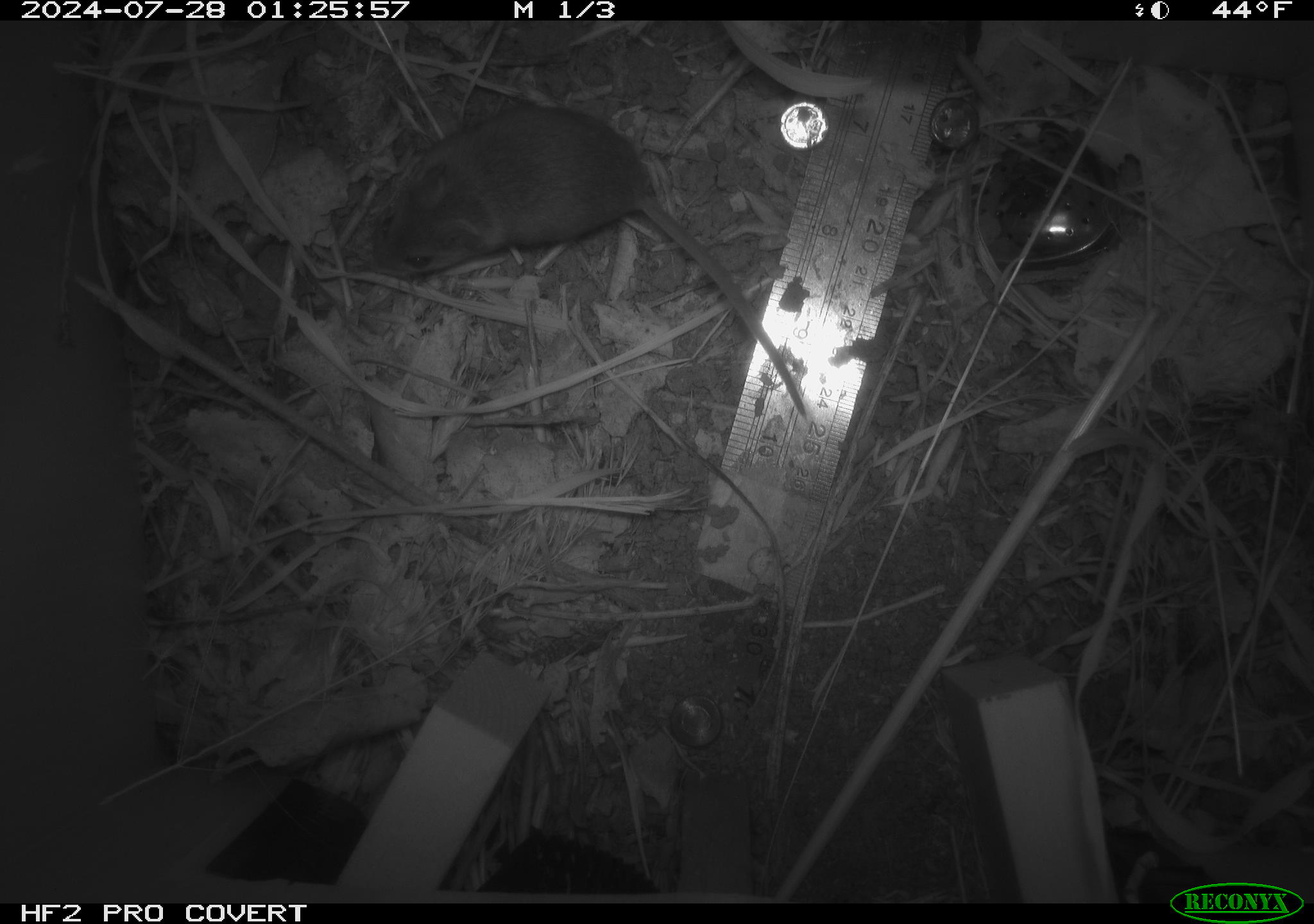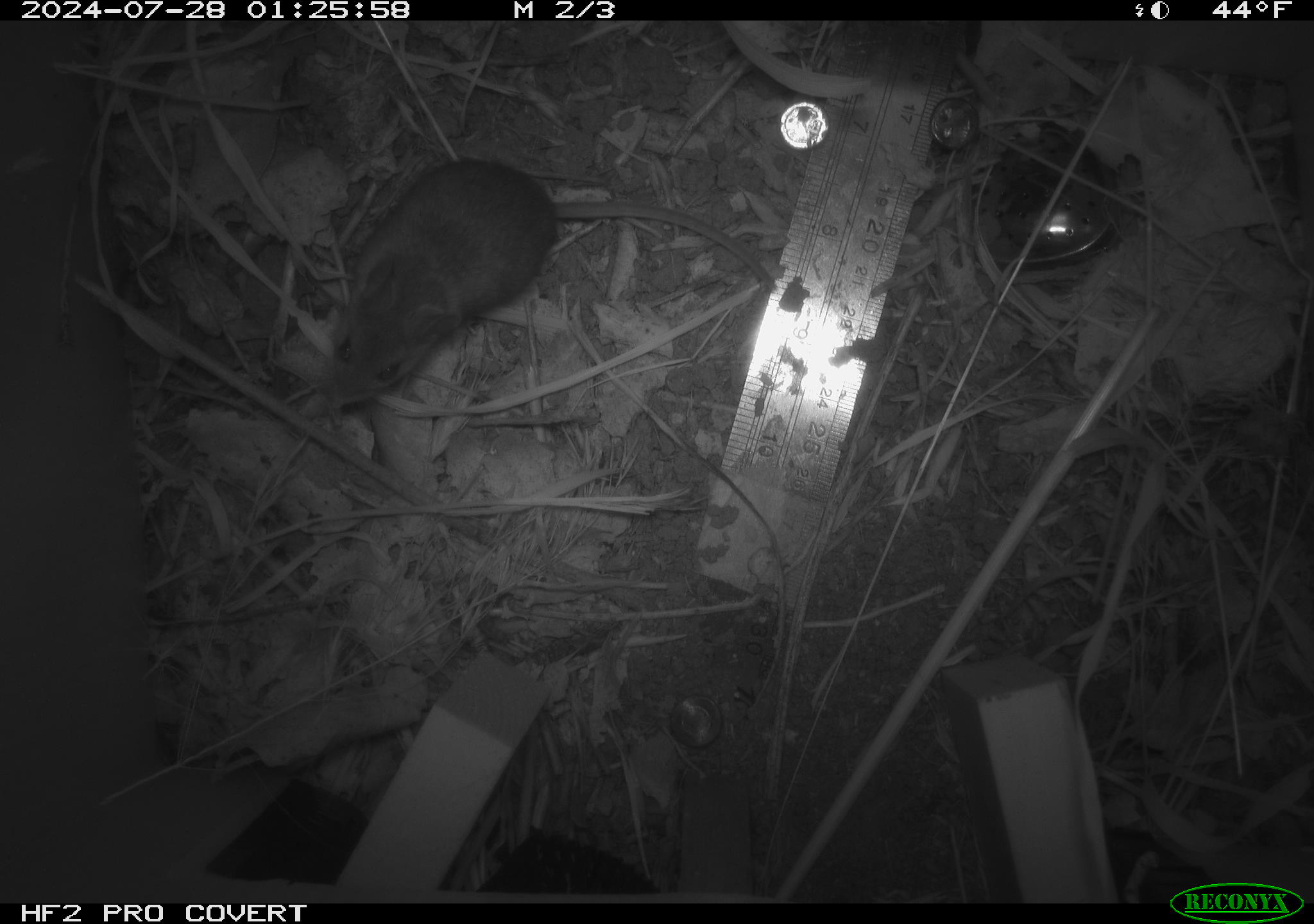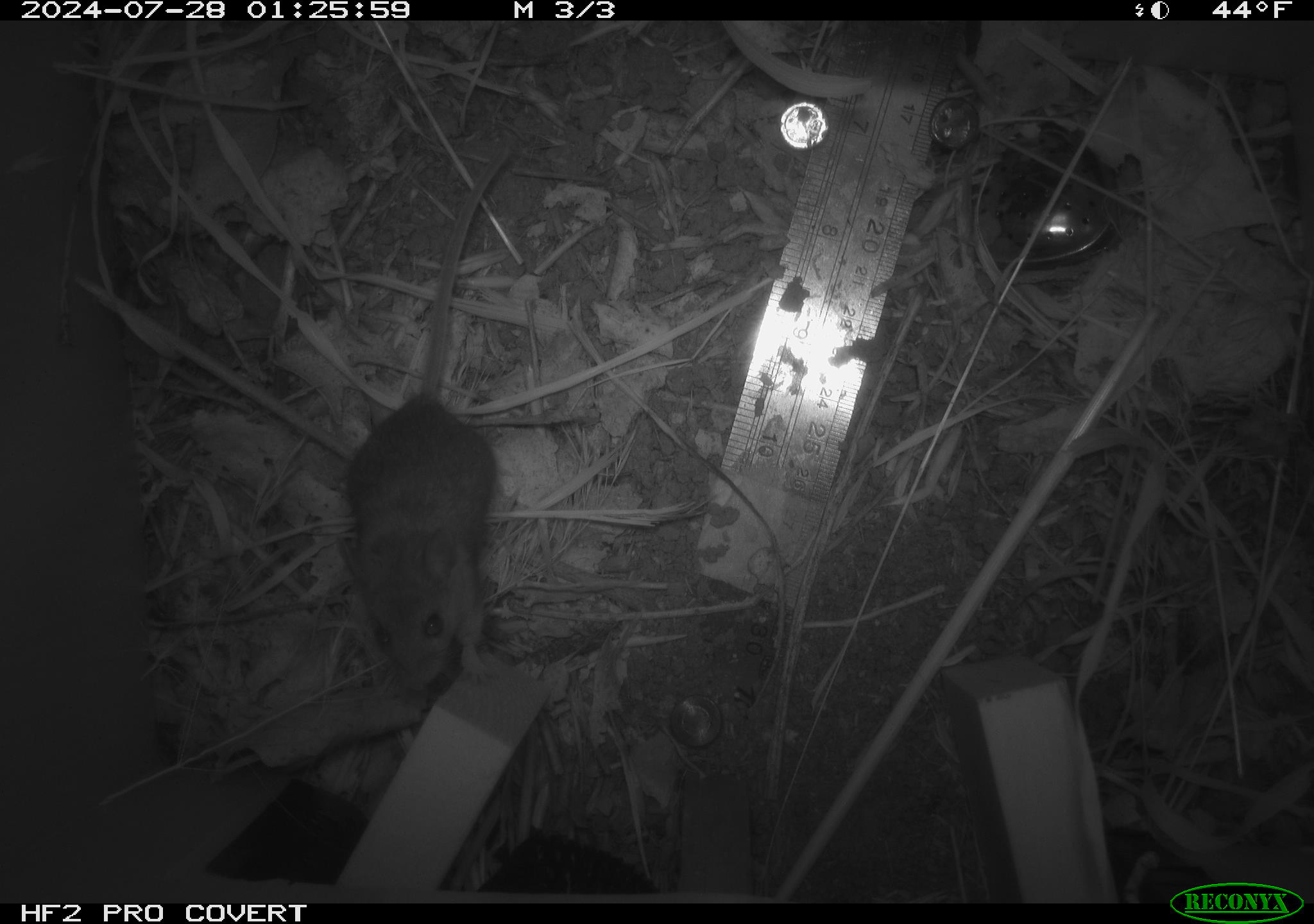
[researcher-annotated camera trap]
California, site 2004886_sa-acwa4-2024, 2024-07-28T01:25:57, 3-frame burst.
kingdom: Animalia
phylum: Chordata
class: Mammalia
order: Rodentia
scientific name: Rodentia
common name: mouse species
Mouse species (Rodentia).